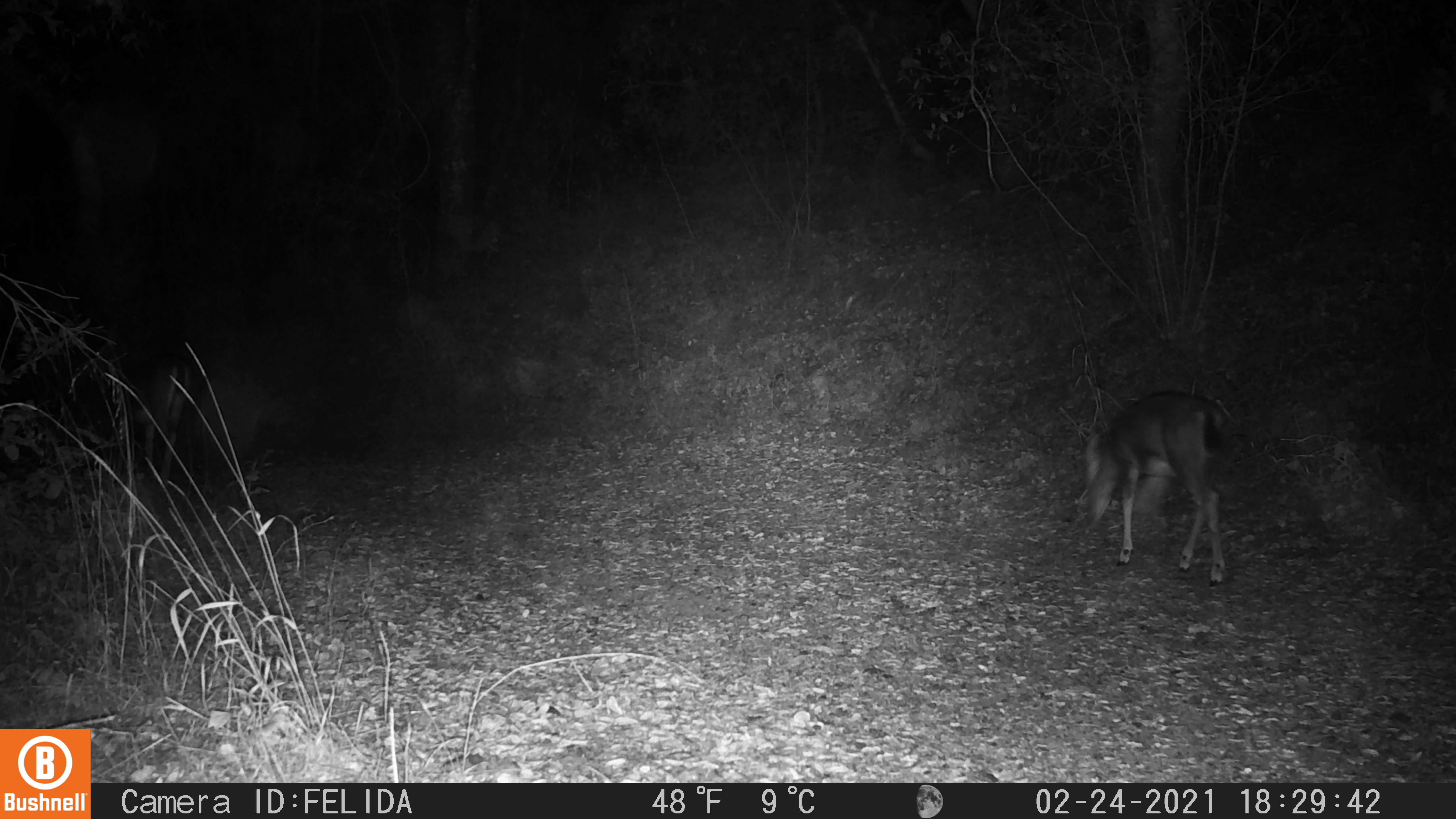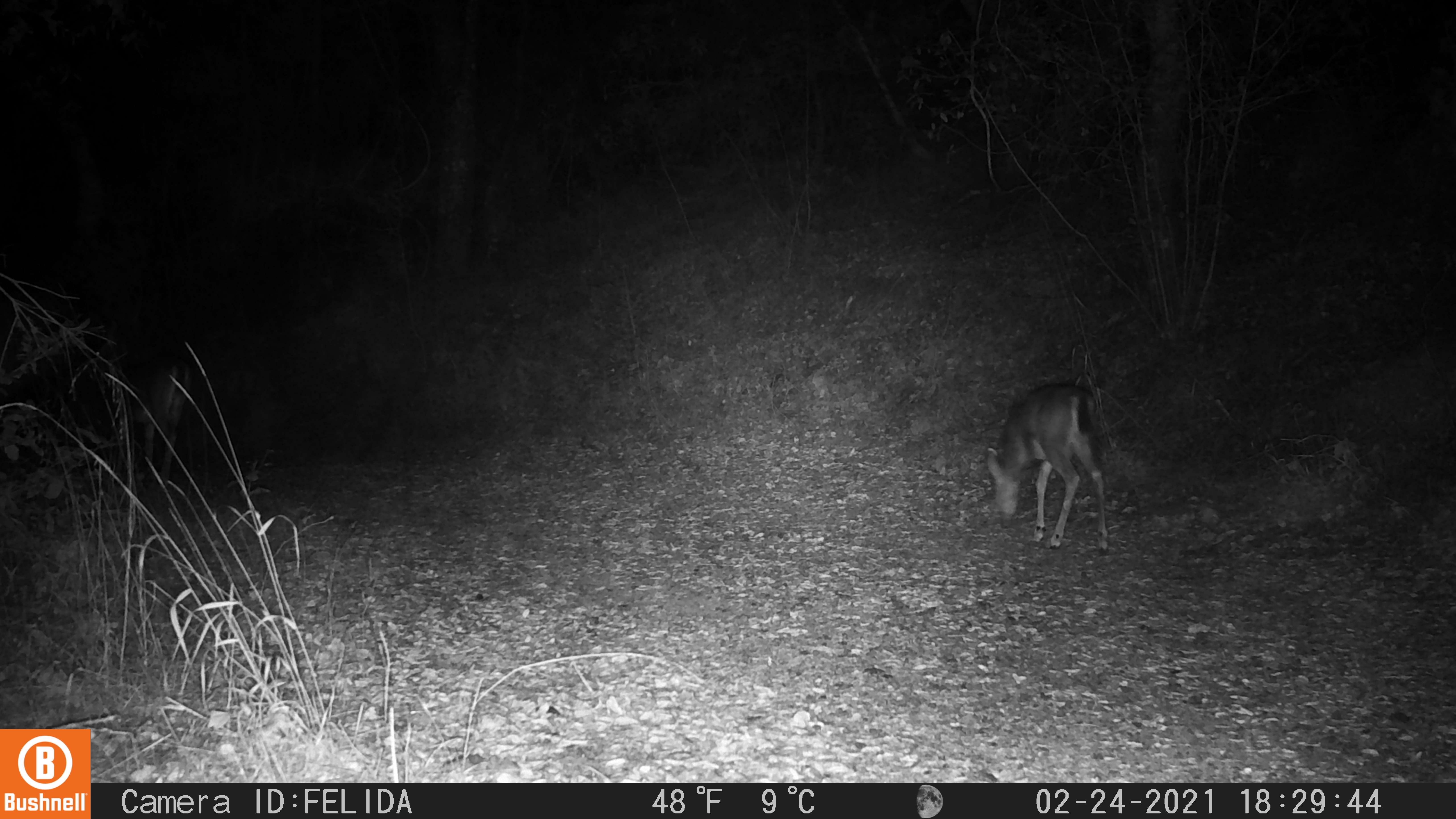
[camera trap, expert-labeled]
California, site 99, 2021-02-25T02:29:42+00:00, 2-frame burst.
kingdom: Animalia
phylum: Chordata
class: Mammalia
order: Artiodactyla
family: Cervidae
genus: Odocoileus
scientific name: Odocoileus hemionus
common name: mule deer